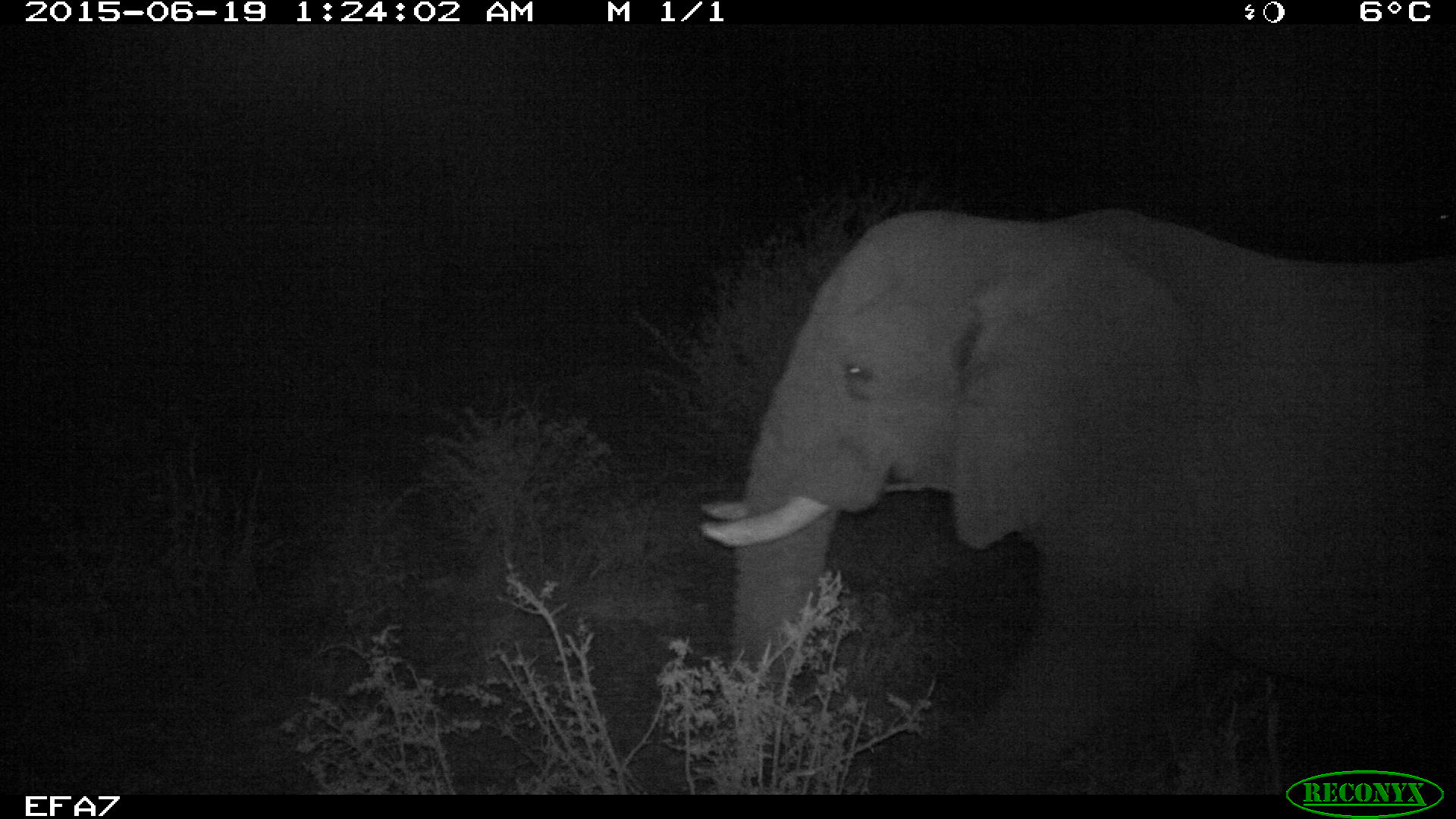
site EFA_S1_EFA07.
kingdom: Animalia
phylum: Chordata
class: Mammalia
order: Proboscidea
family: Elephantidae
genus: Loxodonta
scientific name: Loxodonta africana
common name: african bush elephant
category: elephant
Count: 1.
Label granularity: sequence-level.